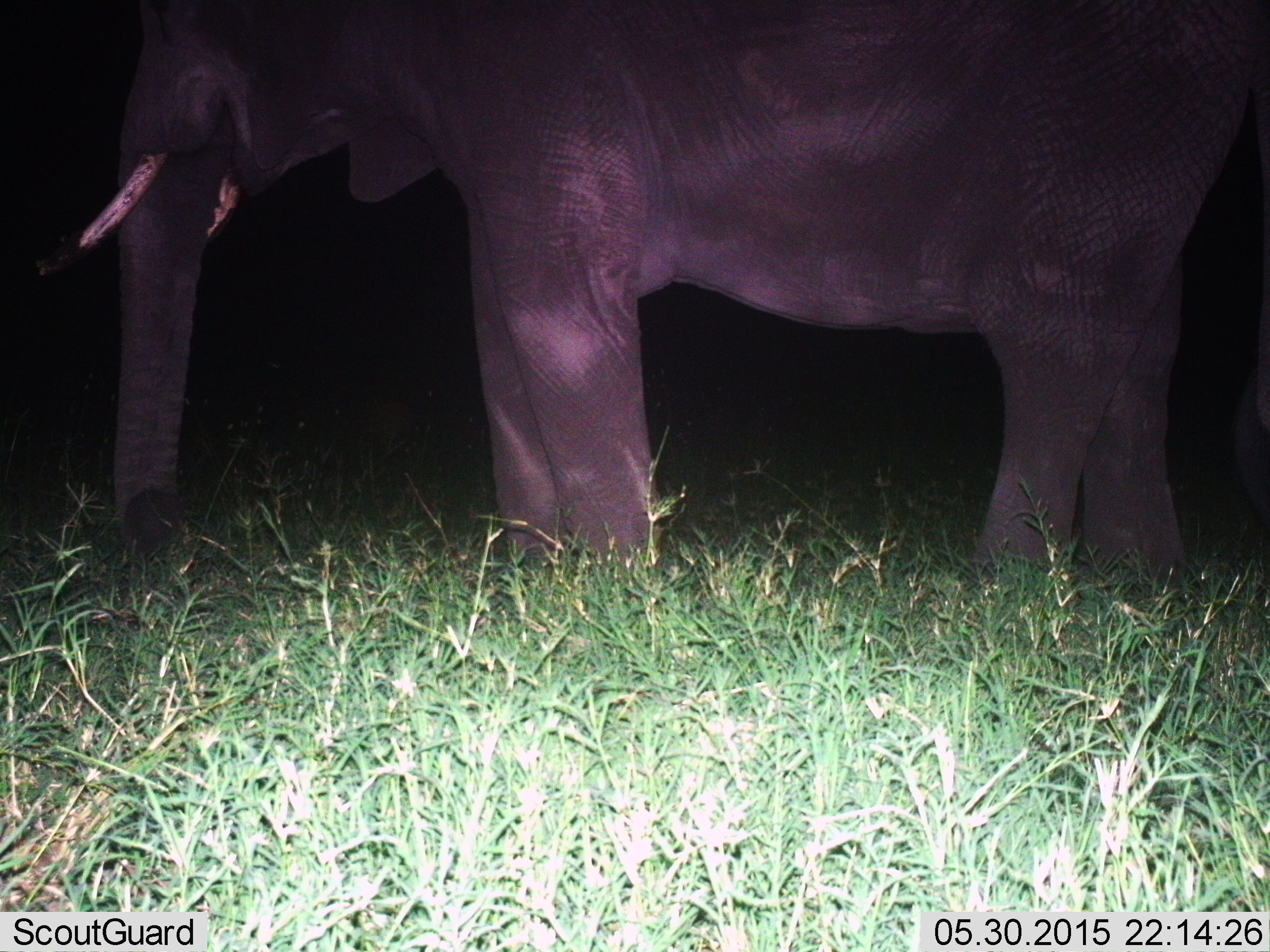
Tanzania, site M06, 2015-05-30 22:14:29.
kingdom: Animalia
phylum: Chordata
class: Mammalia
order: Proboscidea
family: Elephantidae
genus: Loxodonta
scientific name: Loxodonta africana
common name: african bush elephant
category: elephant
Elephant (african bush elephant) (Loxodonta africana), count 1. Behavior (volunteer vote fractions): standing 90%, resting 10%, moving 0%, interacting 0%. Young present (vote fraction): 0%. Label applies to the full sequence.